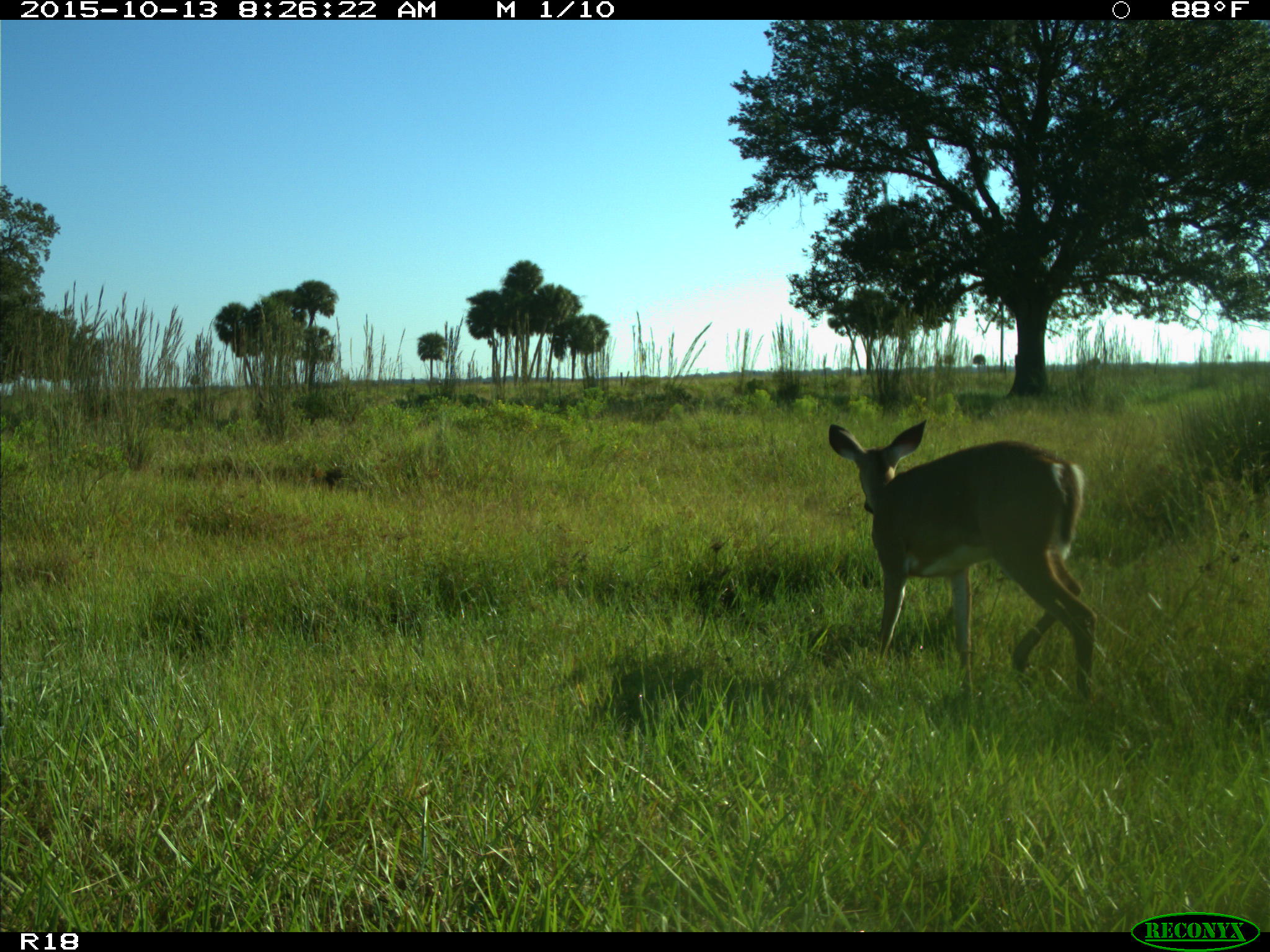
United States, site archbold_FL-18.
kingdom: Animalia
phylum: Chordata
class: Mammalia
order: Artiodactyla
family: Cervidae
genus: Odocoileus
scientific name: Odocoileus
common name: deer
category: unidentified deer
Unidentified deer (deer) (Odocoileus).